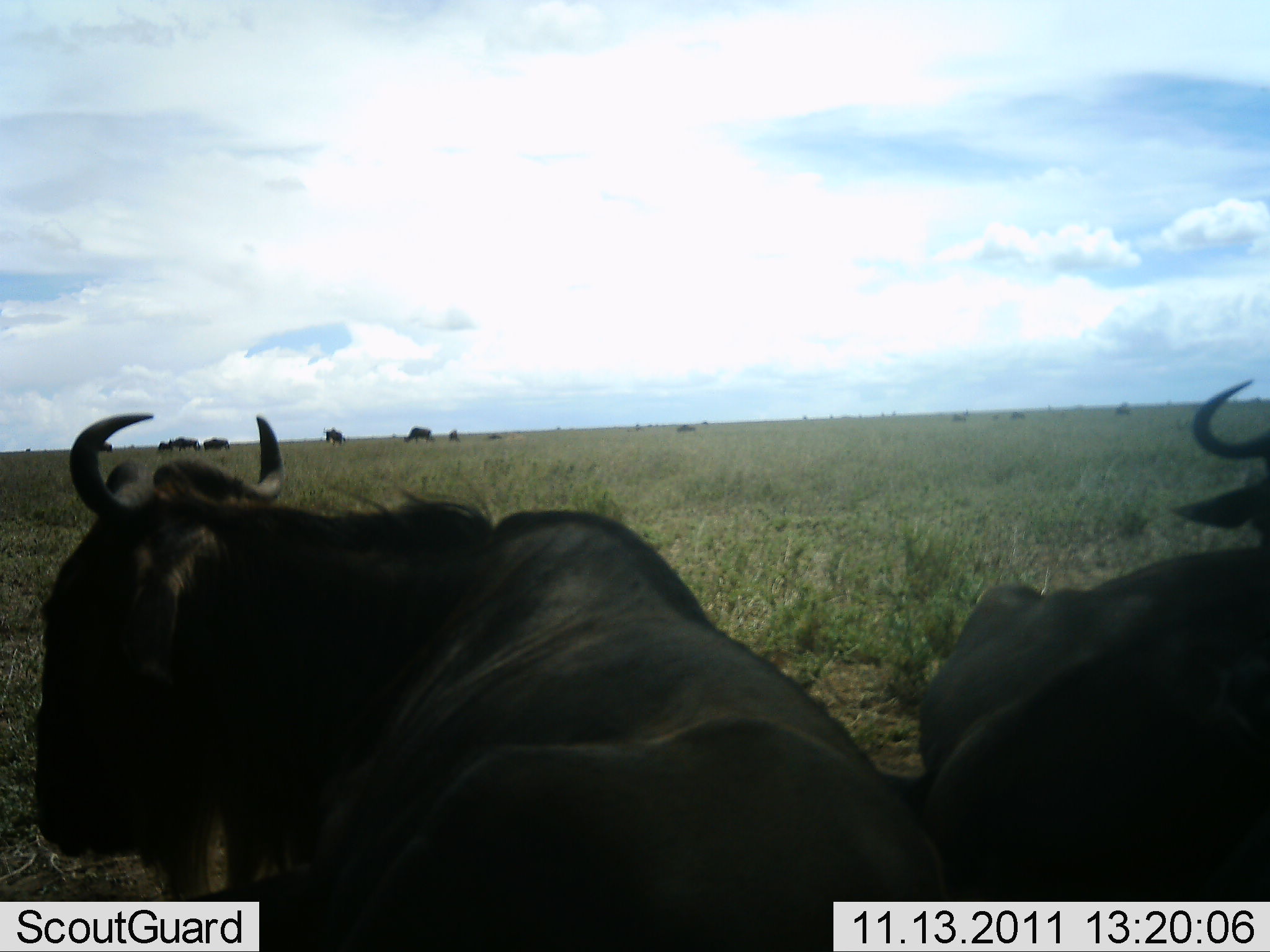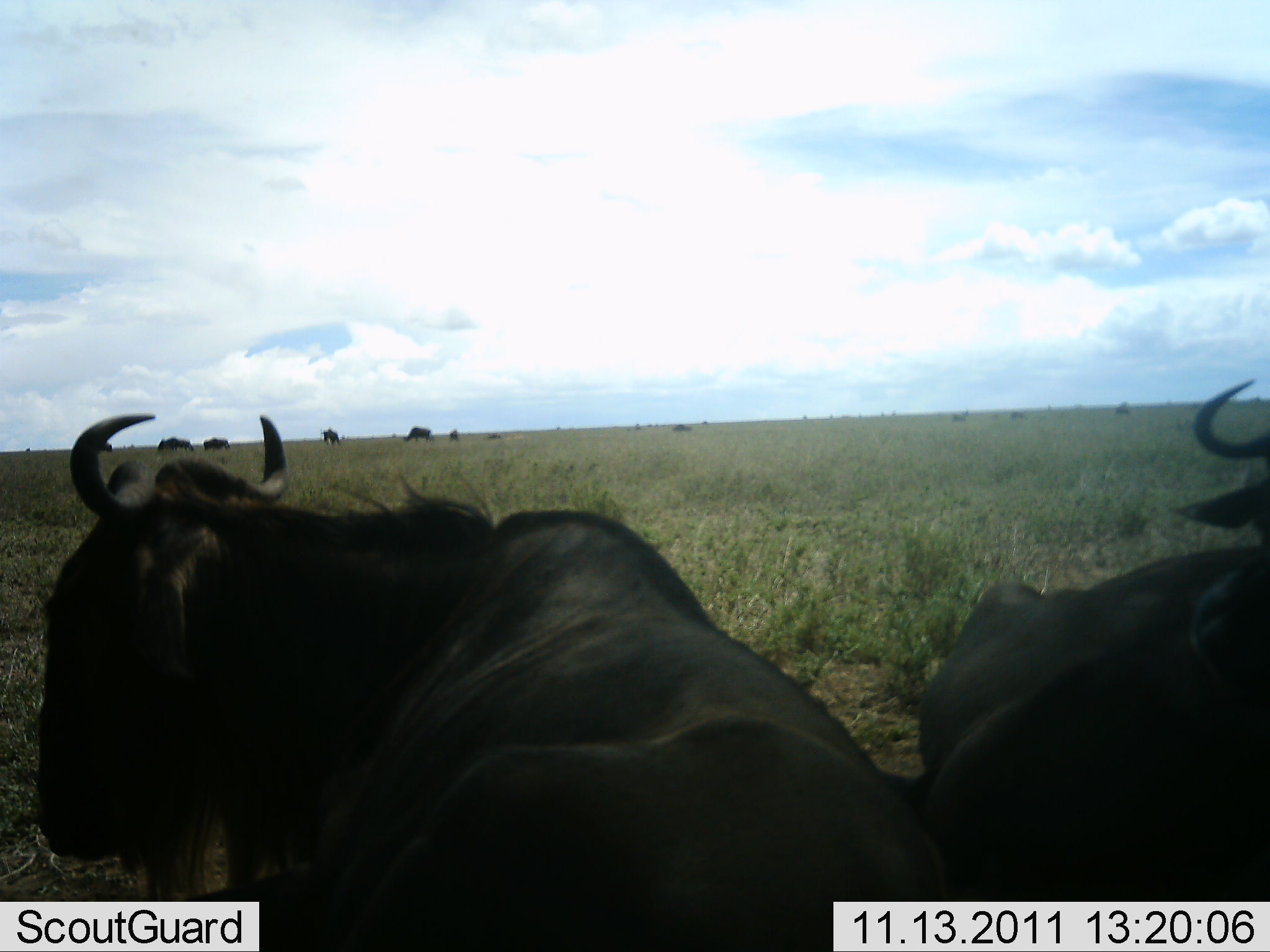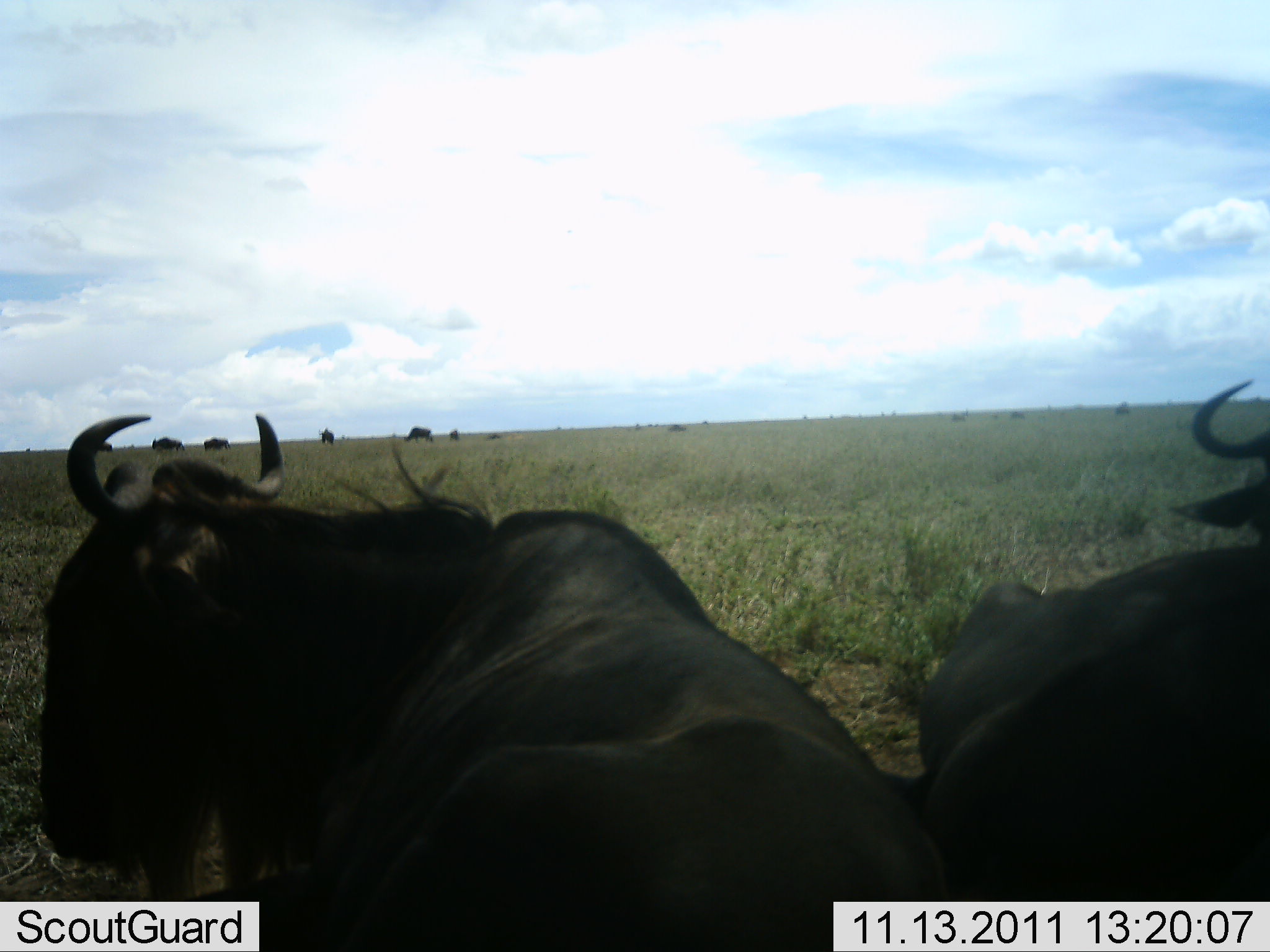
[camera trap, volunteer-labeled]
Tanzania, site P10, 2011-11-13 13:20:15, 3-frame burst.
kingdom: Animalia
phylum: Chordata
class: Mammalia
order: Artiodactyla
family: Bovidae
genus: Connochaetes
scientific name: Connochaetes taurinus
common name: blue wildebeest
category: wildebeest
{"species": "wildebeest (blue wildebeest) (Connochaetes taurinus)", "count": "9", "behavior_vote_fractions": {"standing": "55%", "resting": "73%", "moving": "18%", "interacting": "9%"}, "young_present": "9%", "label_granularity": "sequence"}